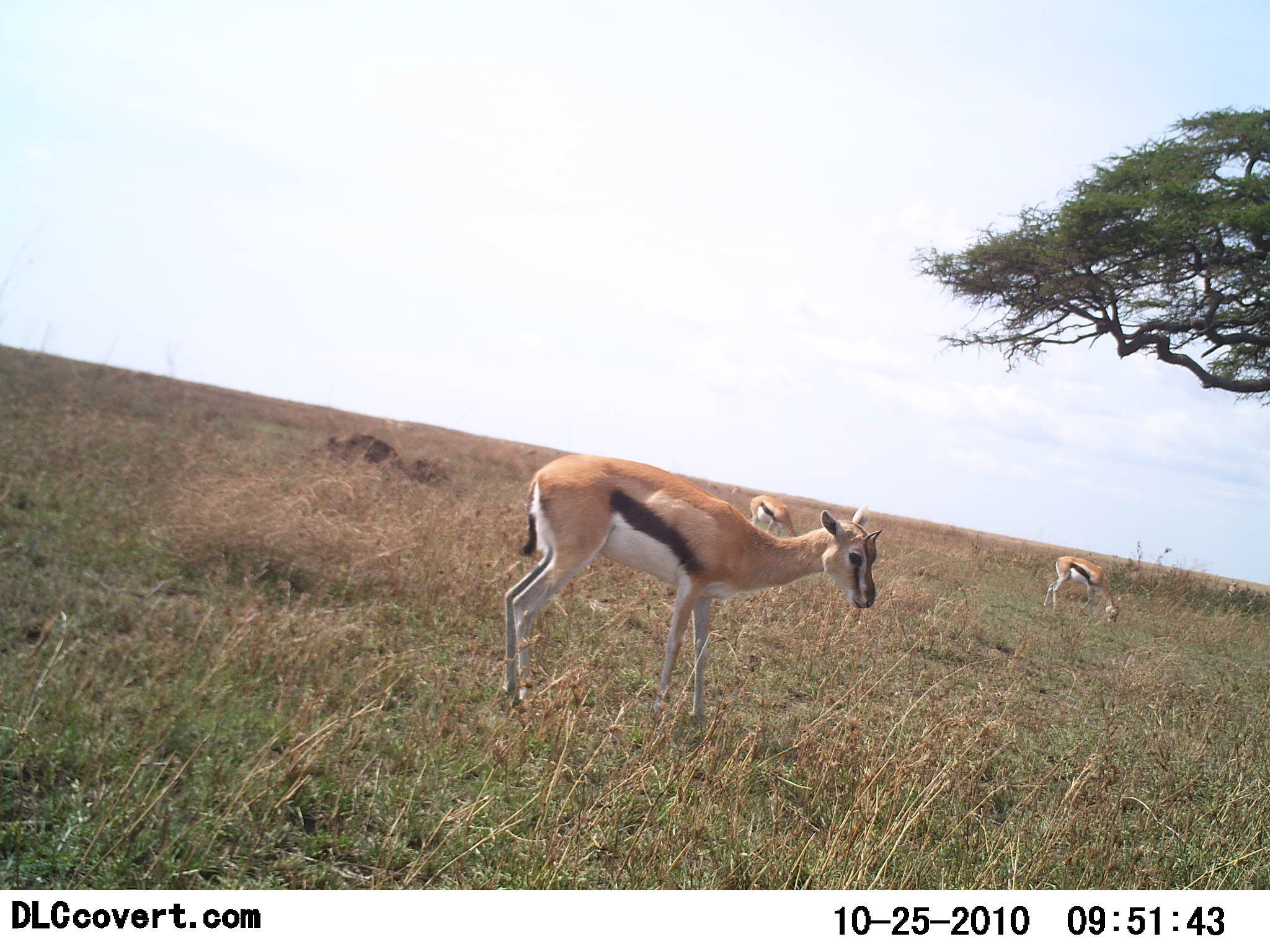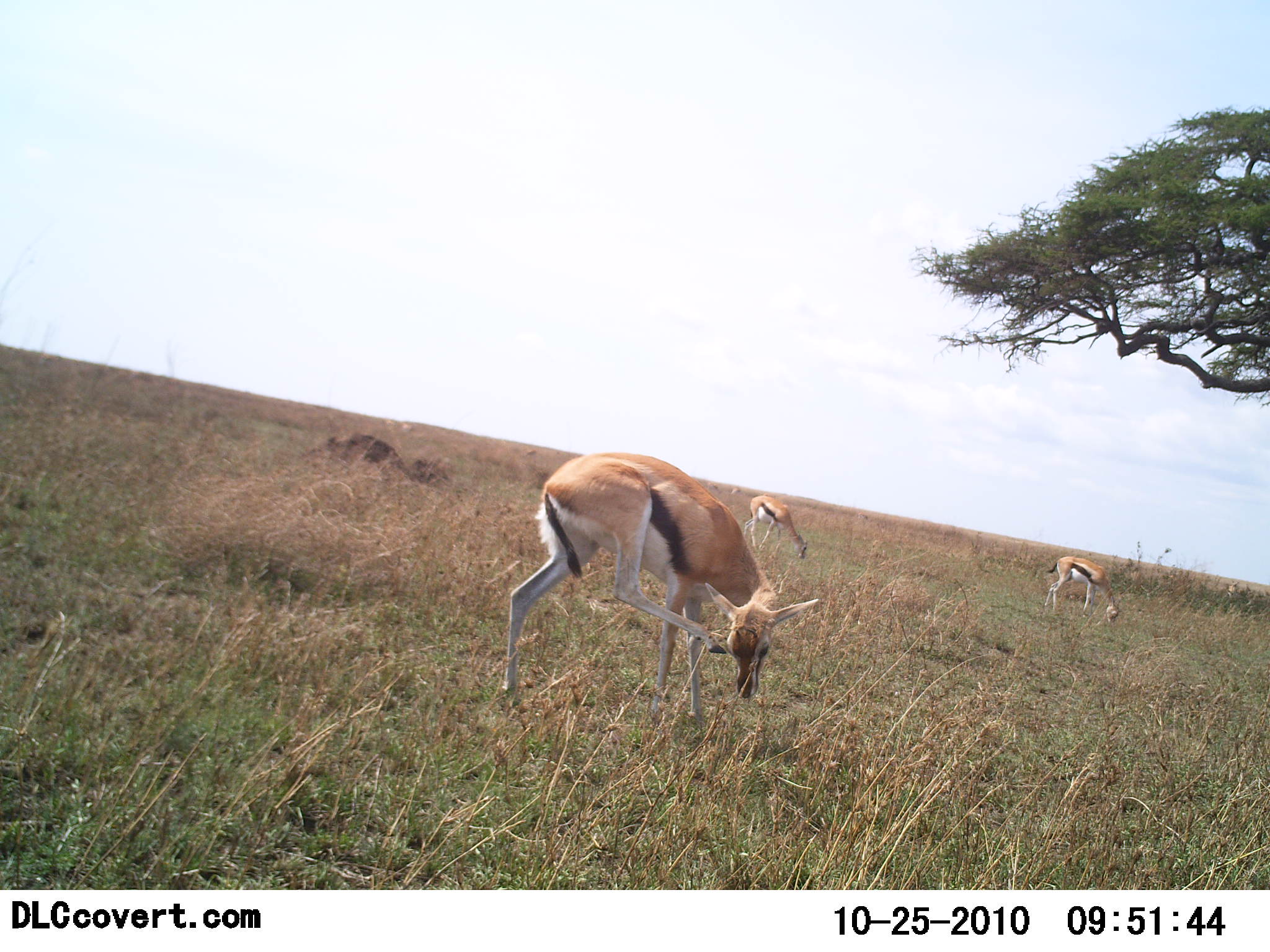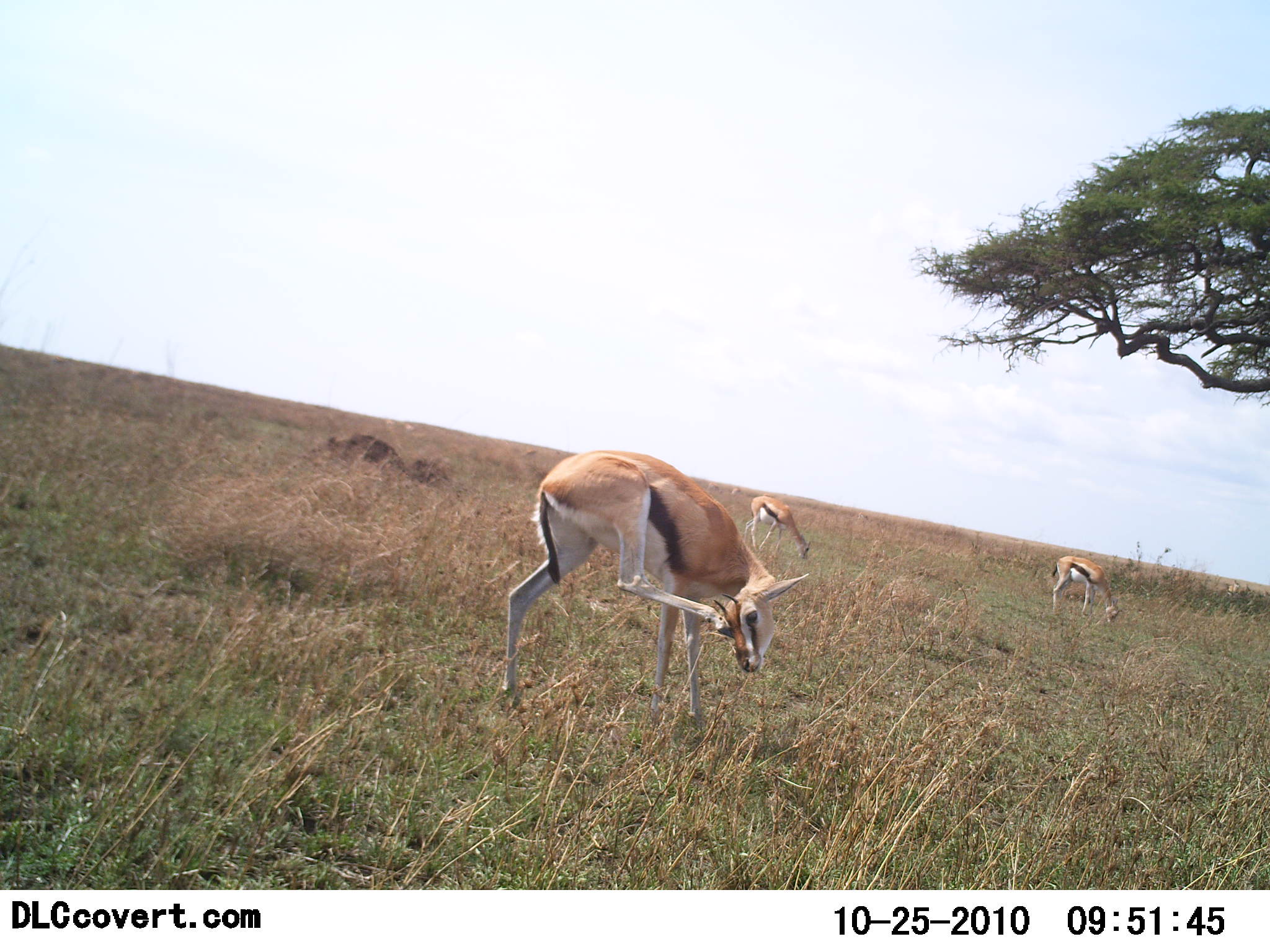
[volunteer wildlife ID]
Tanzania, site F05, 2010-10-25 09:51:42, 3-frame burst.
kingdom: Animalia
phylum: Chordata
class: Mammalia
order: Artiodactyla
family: Bovidae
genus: Eudorcas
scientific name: Eudorcas thomsonii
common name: thomson's gazelle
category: gazellethomsons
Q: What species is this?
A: Gazellethomsons (thomson's gazelle) (Eudorcas thomsonii).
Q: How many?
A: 3.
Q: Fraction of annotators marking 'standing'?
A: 62%.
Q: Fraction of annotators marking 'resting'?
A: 0%.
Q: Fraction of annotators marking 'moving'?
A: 5%.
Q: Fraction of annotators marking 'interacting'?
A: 5%.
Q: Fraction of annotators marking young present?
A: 5%.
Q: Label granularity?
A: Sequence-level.